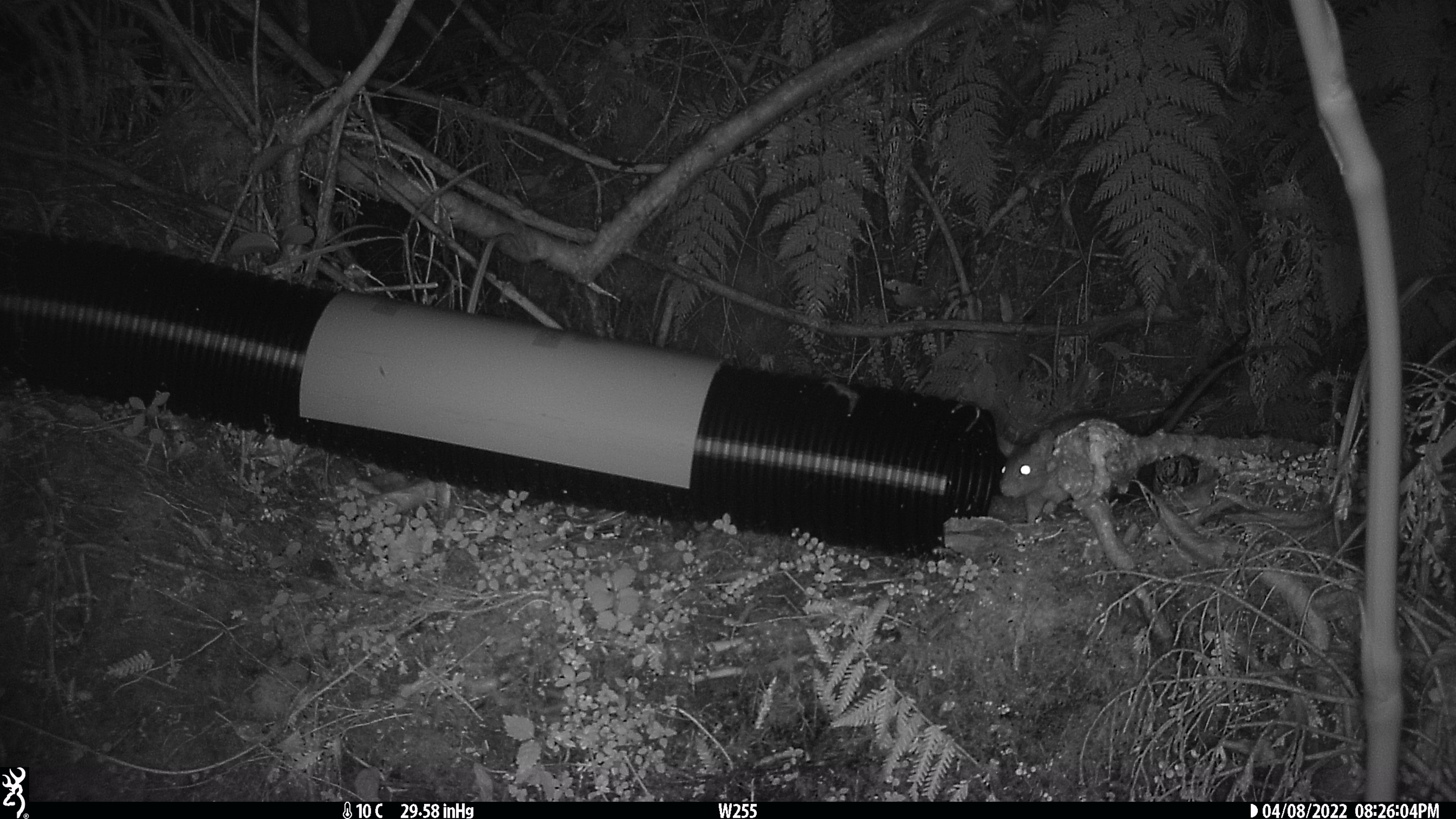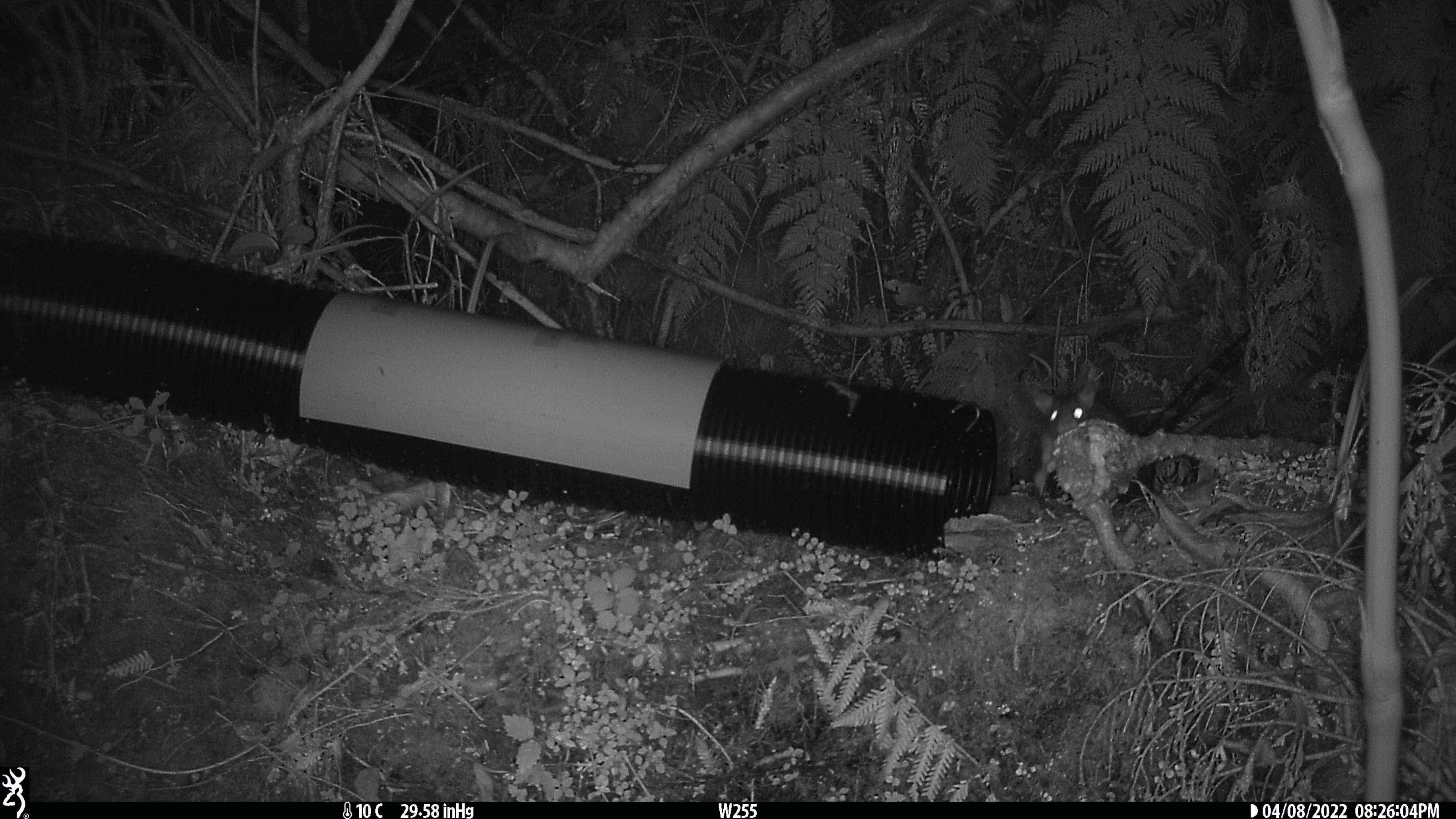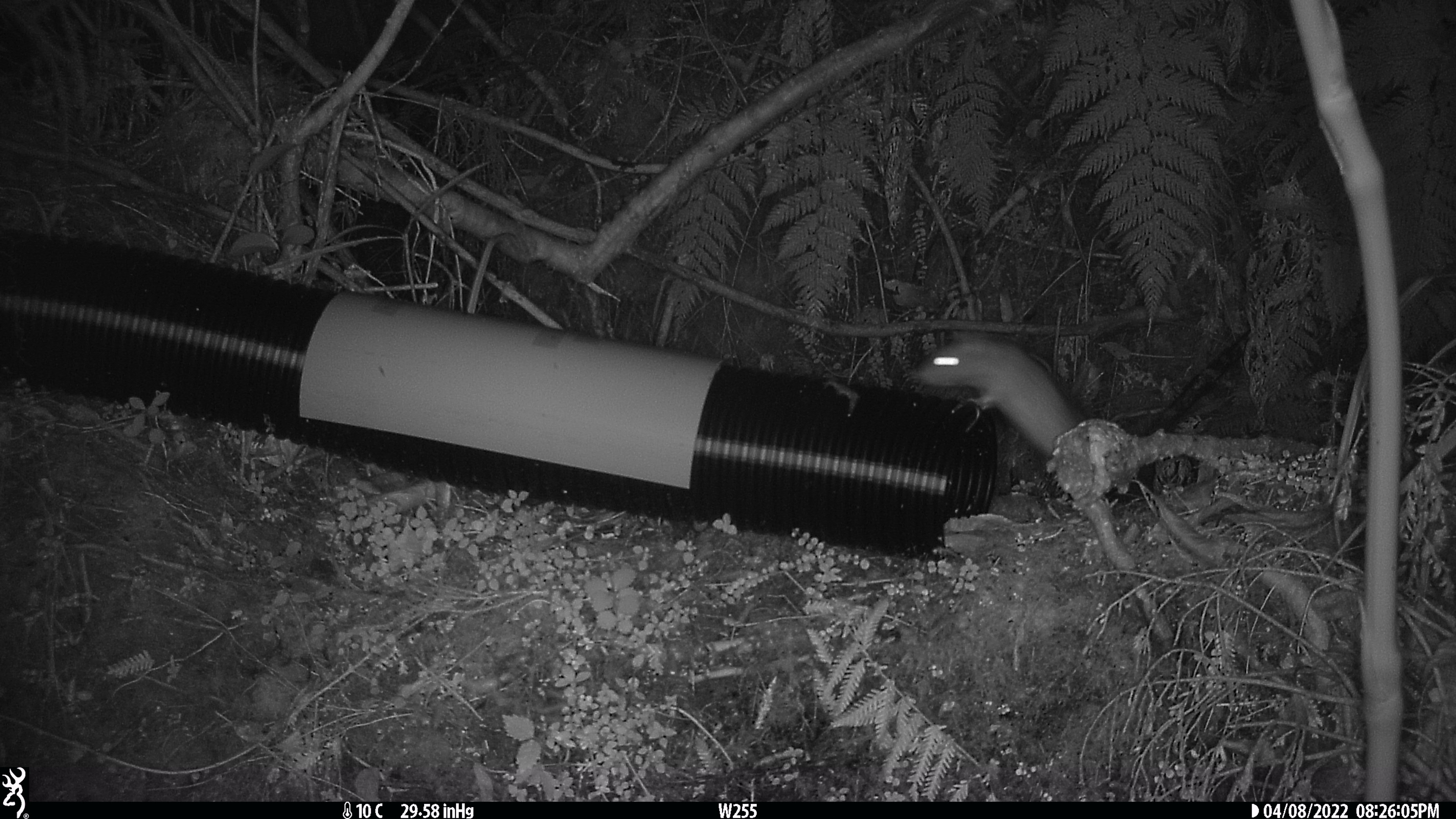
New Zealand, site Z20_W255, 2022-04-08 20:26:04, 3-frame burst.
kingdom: Animalia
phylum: Chordata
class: Mammalia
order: Rodentia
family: Muridae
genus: Rattus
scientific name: Rattus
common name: rat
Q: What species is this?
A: Rat (Rattus).